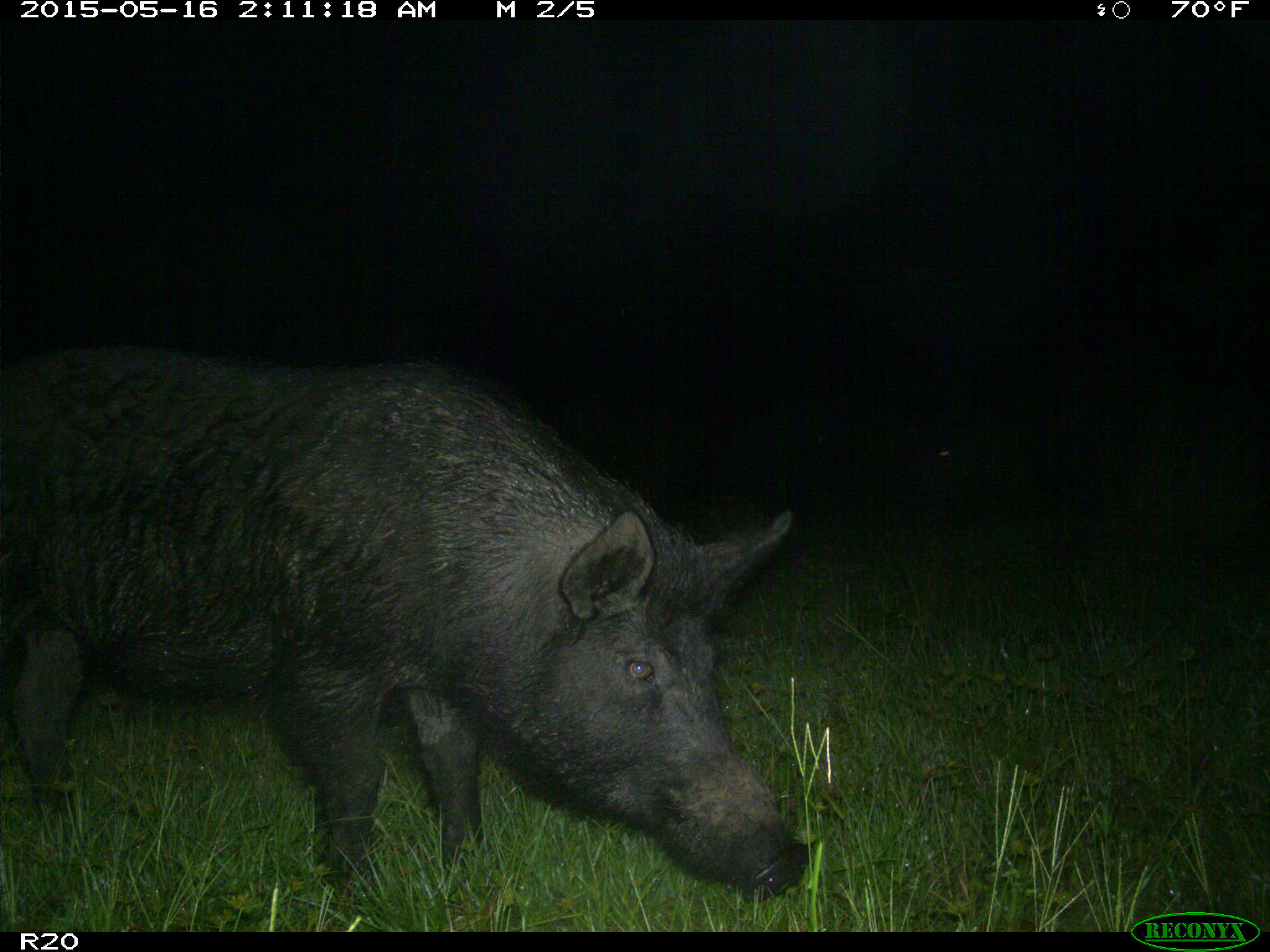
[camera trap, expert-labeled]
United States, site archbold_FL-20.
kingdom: Animalia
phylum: Chordata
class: Mammalia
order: Artiodactyla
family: Suidae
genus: Sus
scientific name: Sus scrofa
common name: wild boar